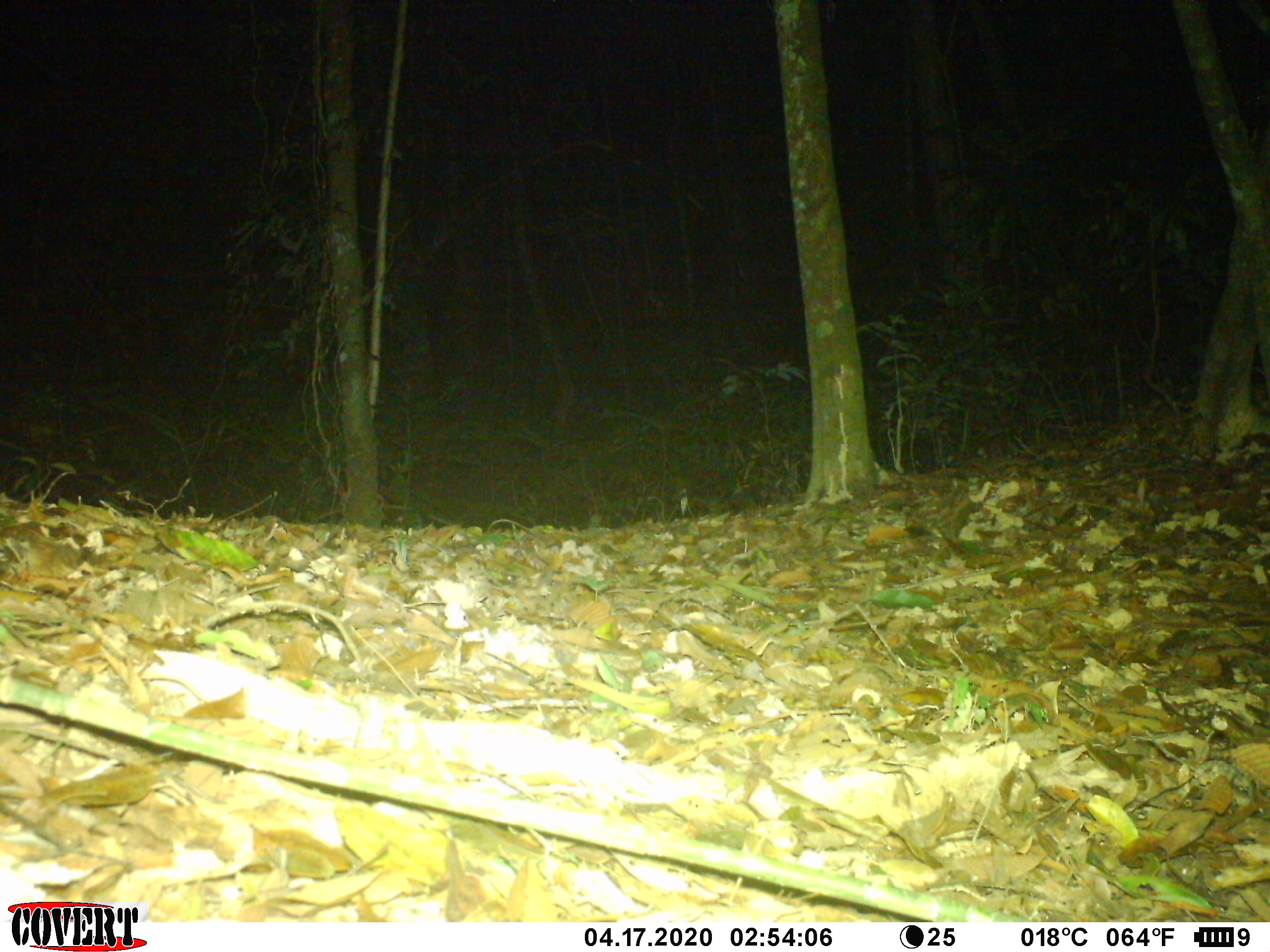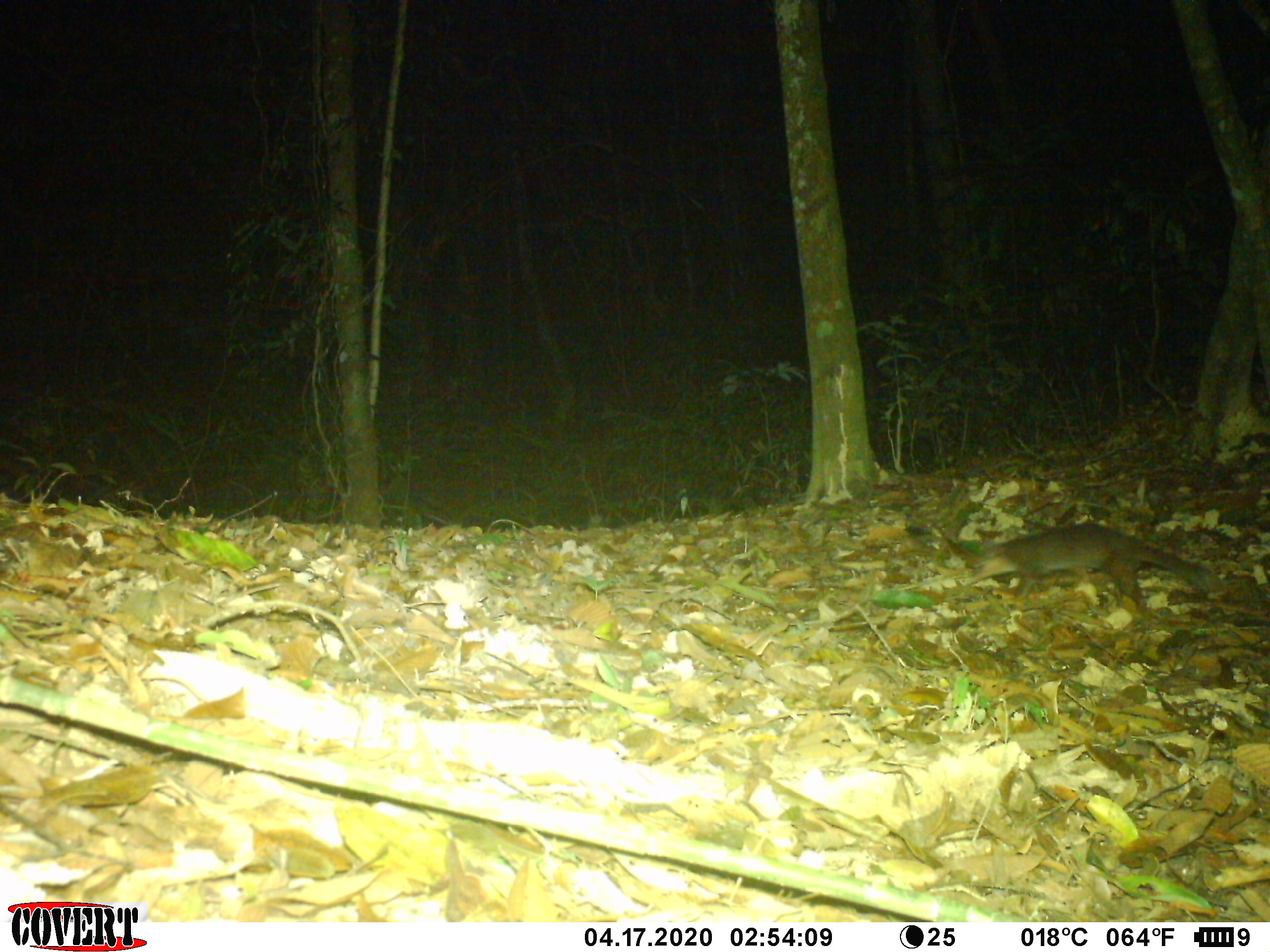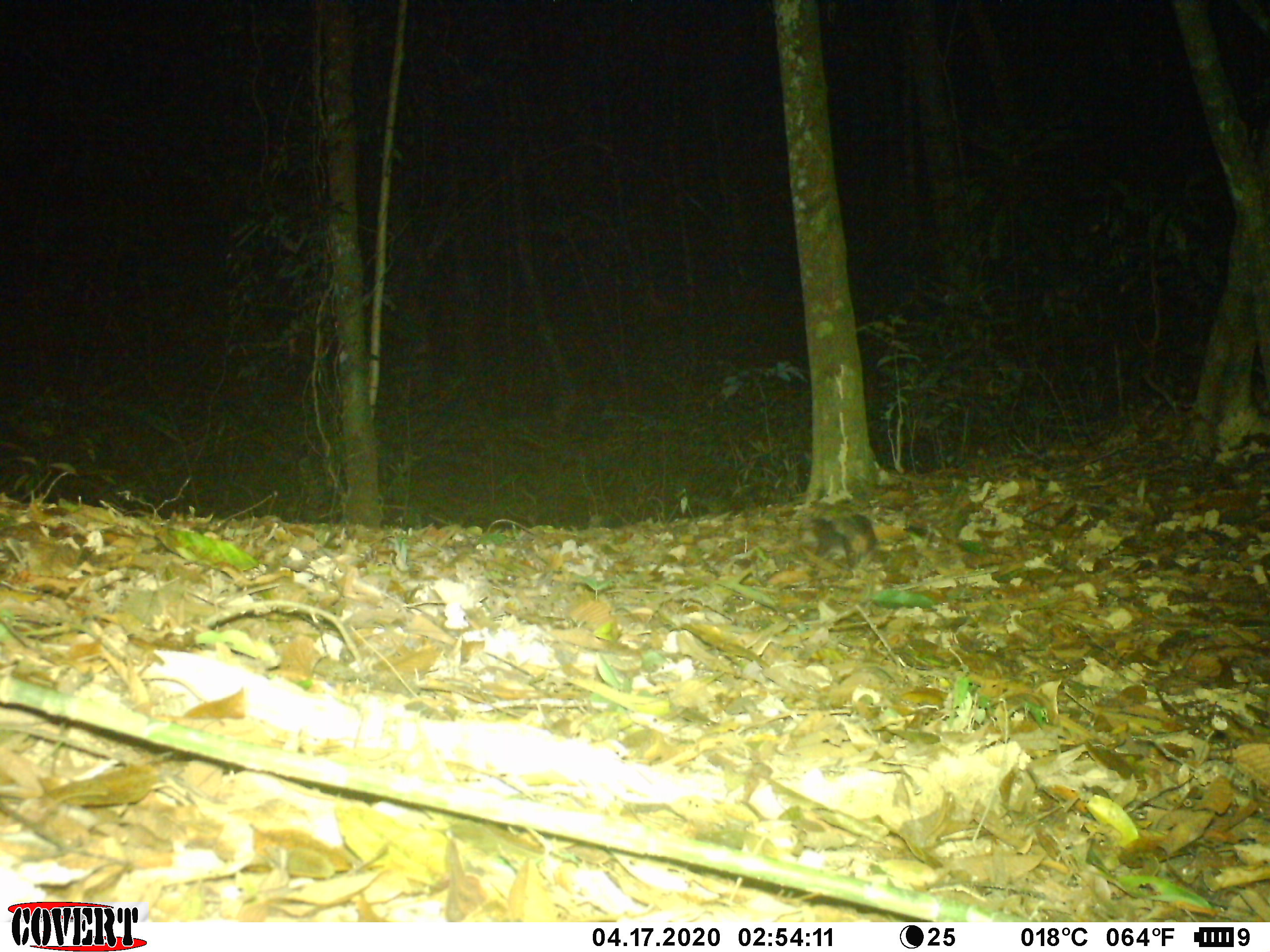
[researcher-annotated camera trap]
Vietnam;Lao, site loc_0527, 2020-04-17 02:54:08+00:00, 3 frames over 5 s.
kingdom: Animalia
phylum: Chordata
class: Mammalia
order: Carnivora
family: Mustelidae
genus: Melogale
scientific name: Melogale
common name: ferret badger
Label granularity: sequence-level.